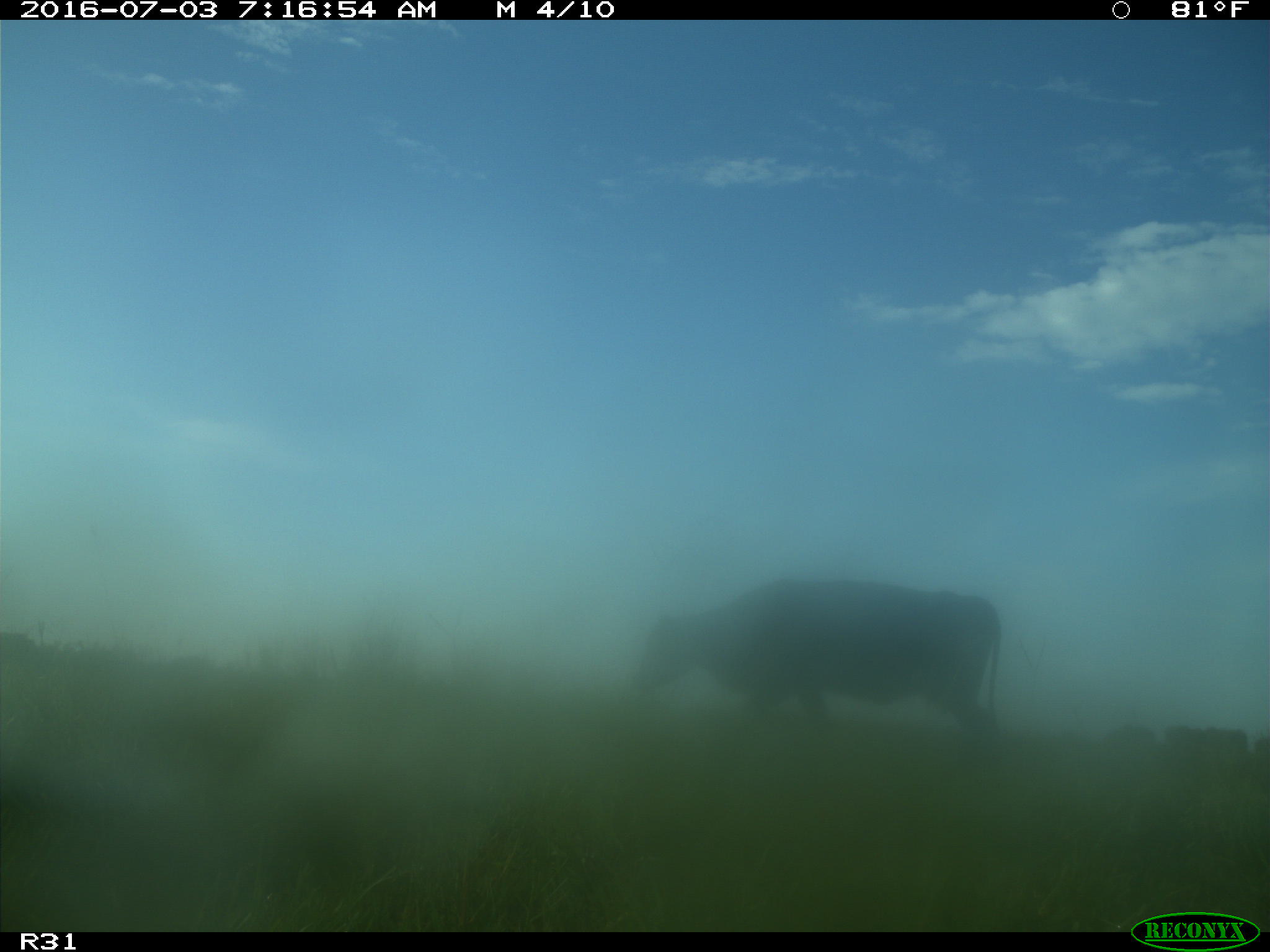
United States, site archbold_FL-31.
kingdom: Animalia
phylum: Chordata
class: Mammalia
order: Artiodactyla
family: Bovidae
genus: Bos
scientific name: Bos taurus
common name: domestic cow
Bos taurus (domestic cow).